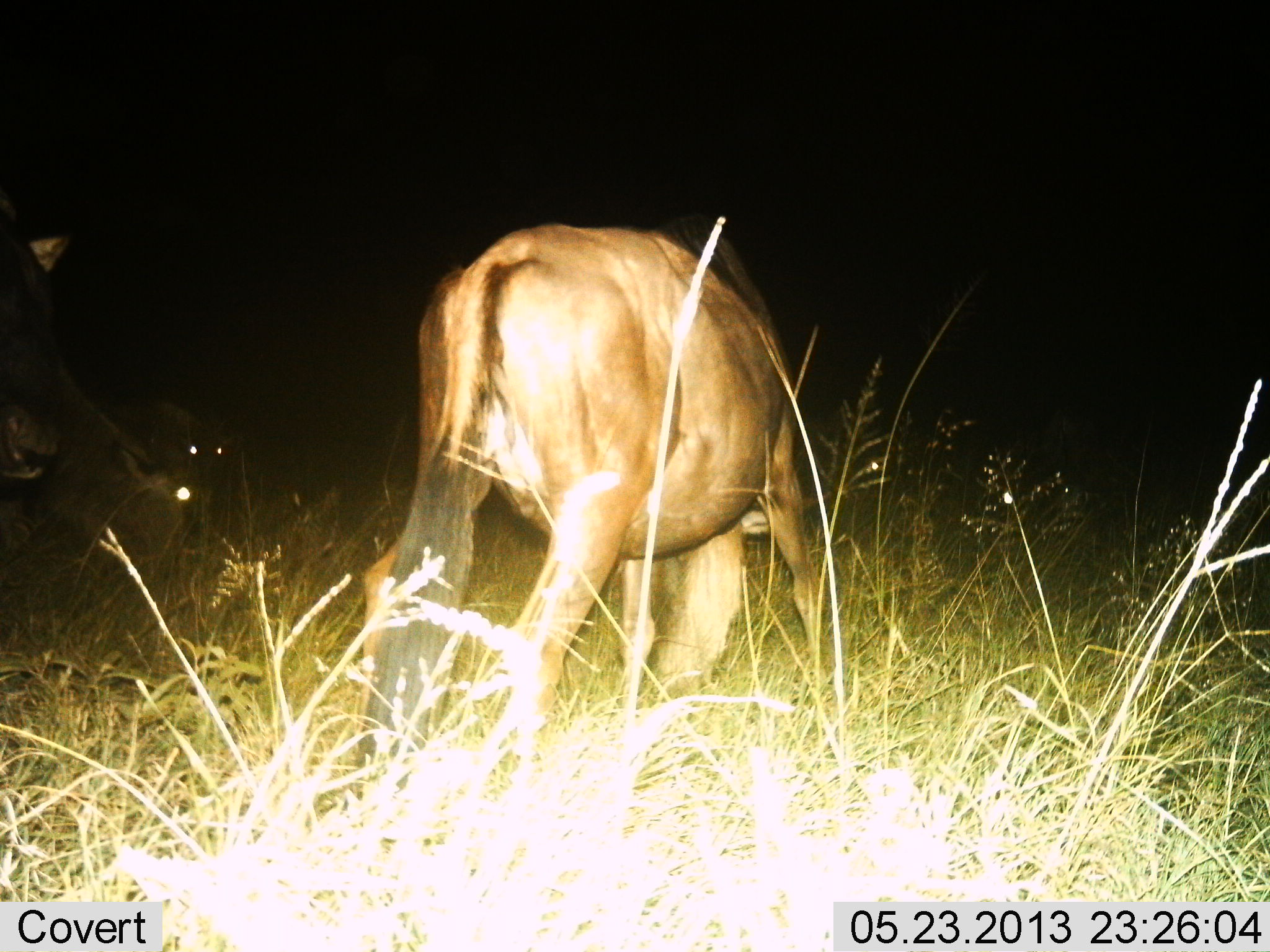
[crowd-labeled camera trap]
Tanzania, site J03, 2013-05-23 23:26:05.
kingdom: Animalia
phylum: Chordata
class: Mammalia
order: Artiodactyla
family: Bovidae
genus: Connochaetes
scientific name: Connochaetes taurinus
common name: blue wildebeest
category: wildebeest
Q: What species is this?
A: Wildebeest (blue wildebeest) (Connochaetes taurinus).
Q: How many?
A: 3.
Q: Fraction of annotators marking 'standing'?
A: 46%.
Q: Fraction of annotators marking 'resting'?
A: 8%.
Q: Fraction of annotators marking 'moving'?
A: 21%.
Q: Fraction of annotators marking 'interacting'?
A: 0%.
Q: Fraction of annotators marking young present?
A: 0%.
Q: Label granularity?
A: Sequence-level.